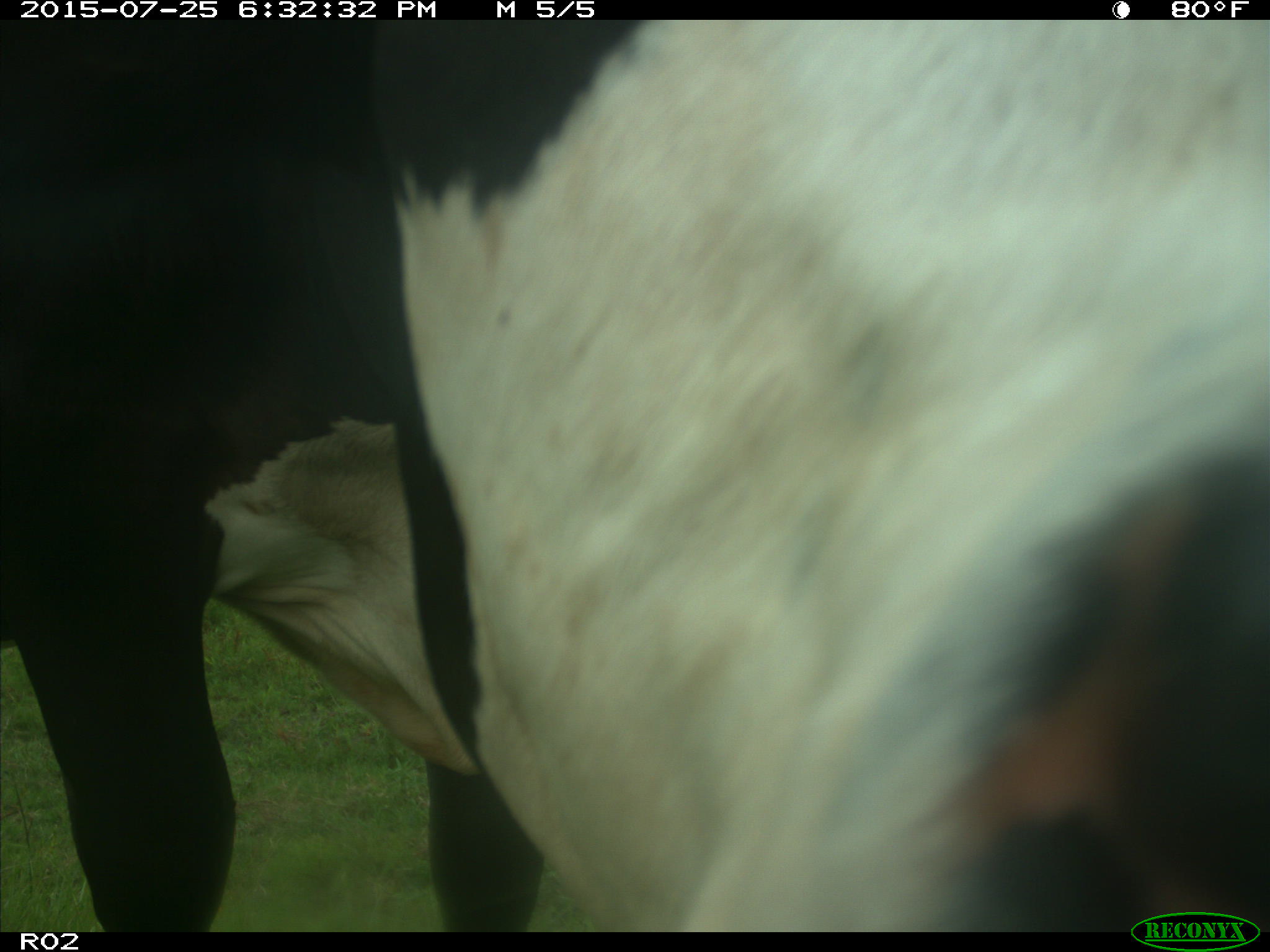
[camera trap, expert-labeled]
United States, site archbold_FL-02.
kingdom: Animalia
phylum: Chordata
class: Mammalia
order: Artiodactyla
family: Bovidae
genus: Bos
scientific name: Bos taurus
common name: domestic cow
Bos taurus (domestic cow).